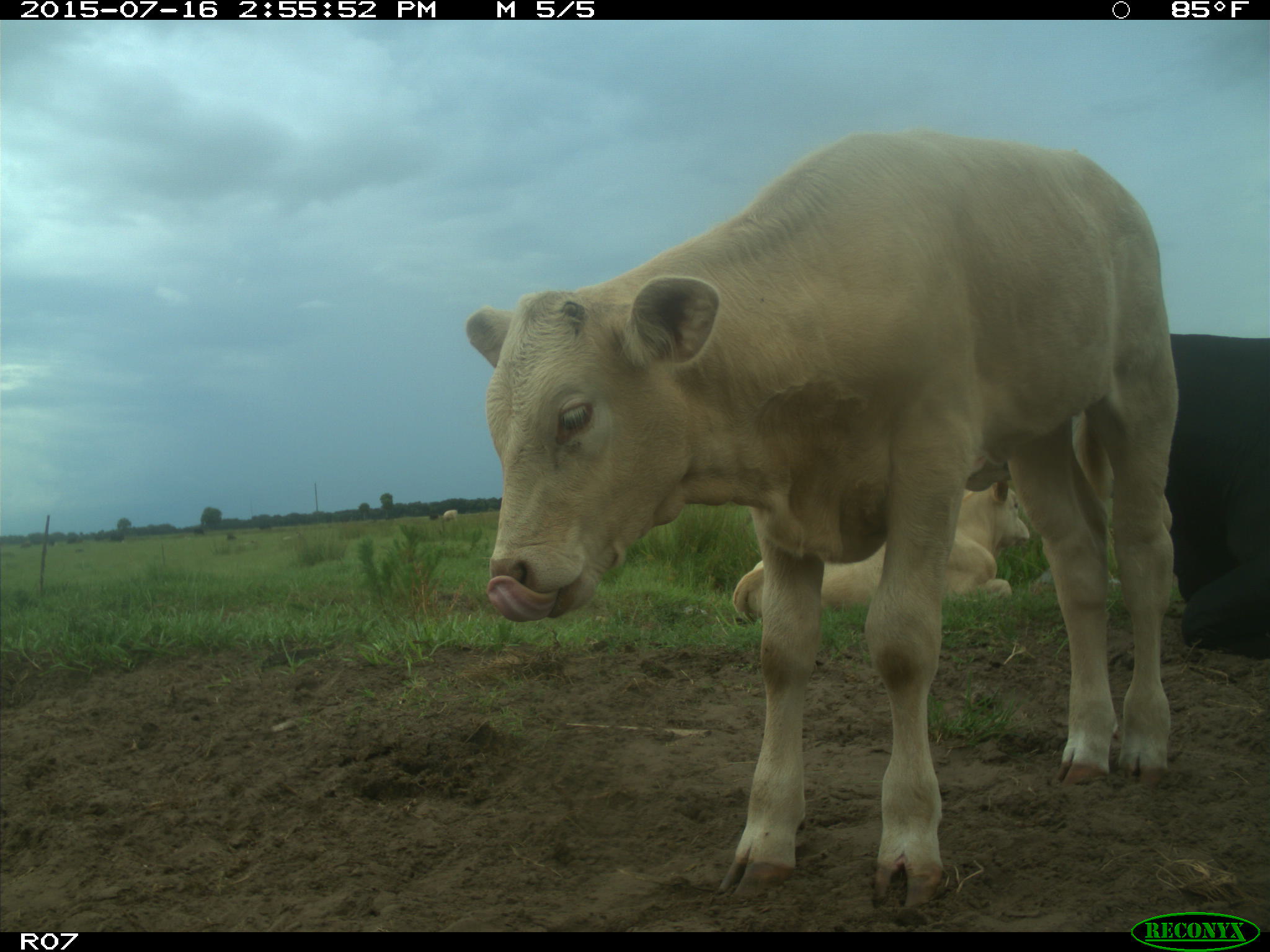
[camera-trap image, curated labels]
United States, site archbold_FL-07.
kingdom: Animalia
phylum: Chordata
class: Mammalia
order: Artiodactyla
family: Bovidae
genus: Bos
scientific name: Bos taurus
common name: domestic cow